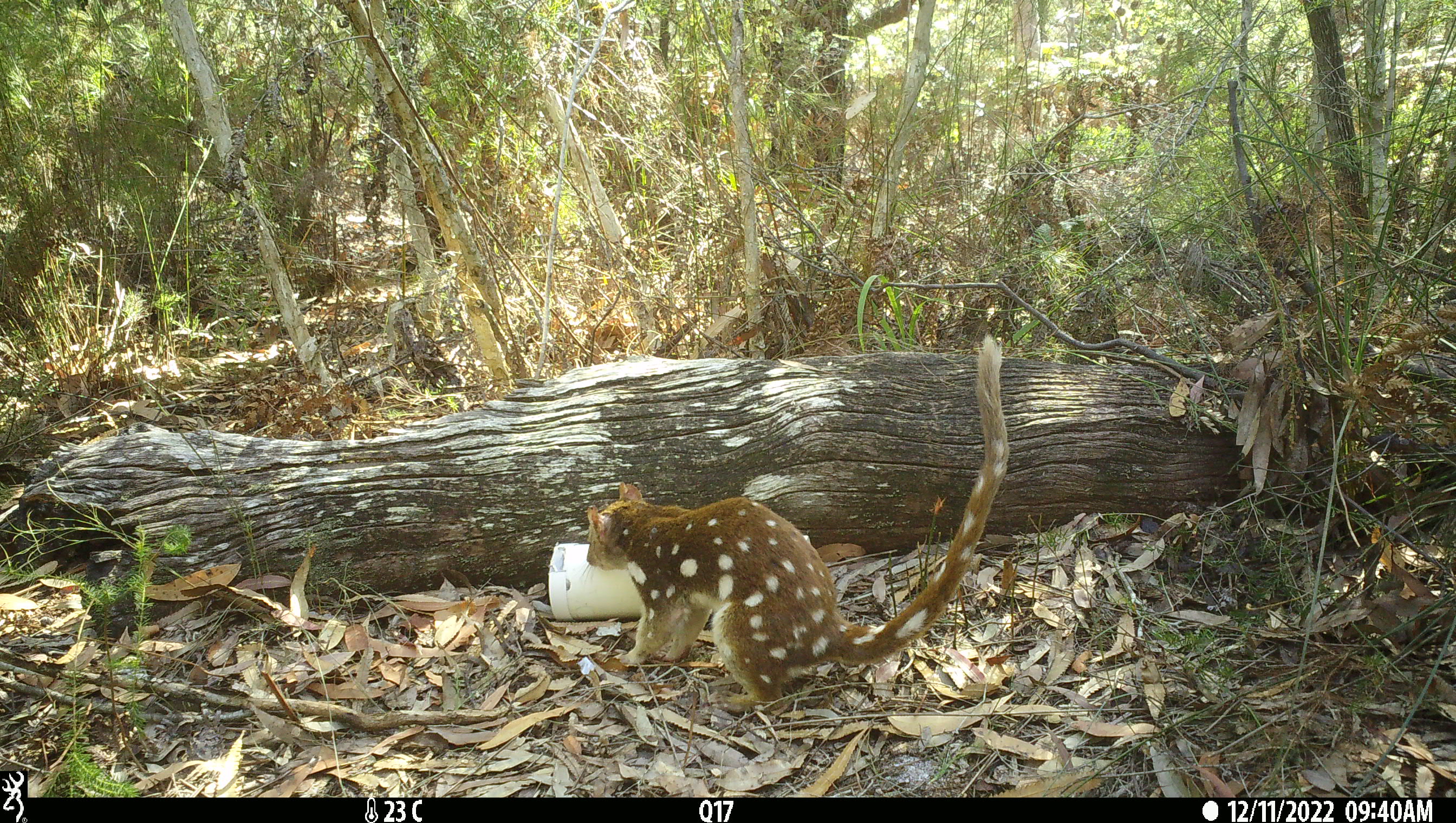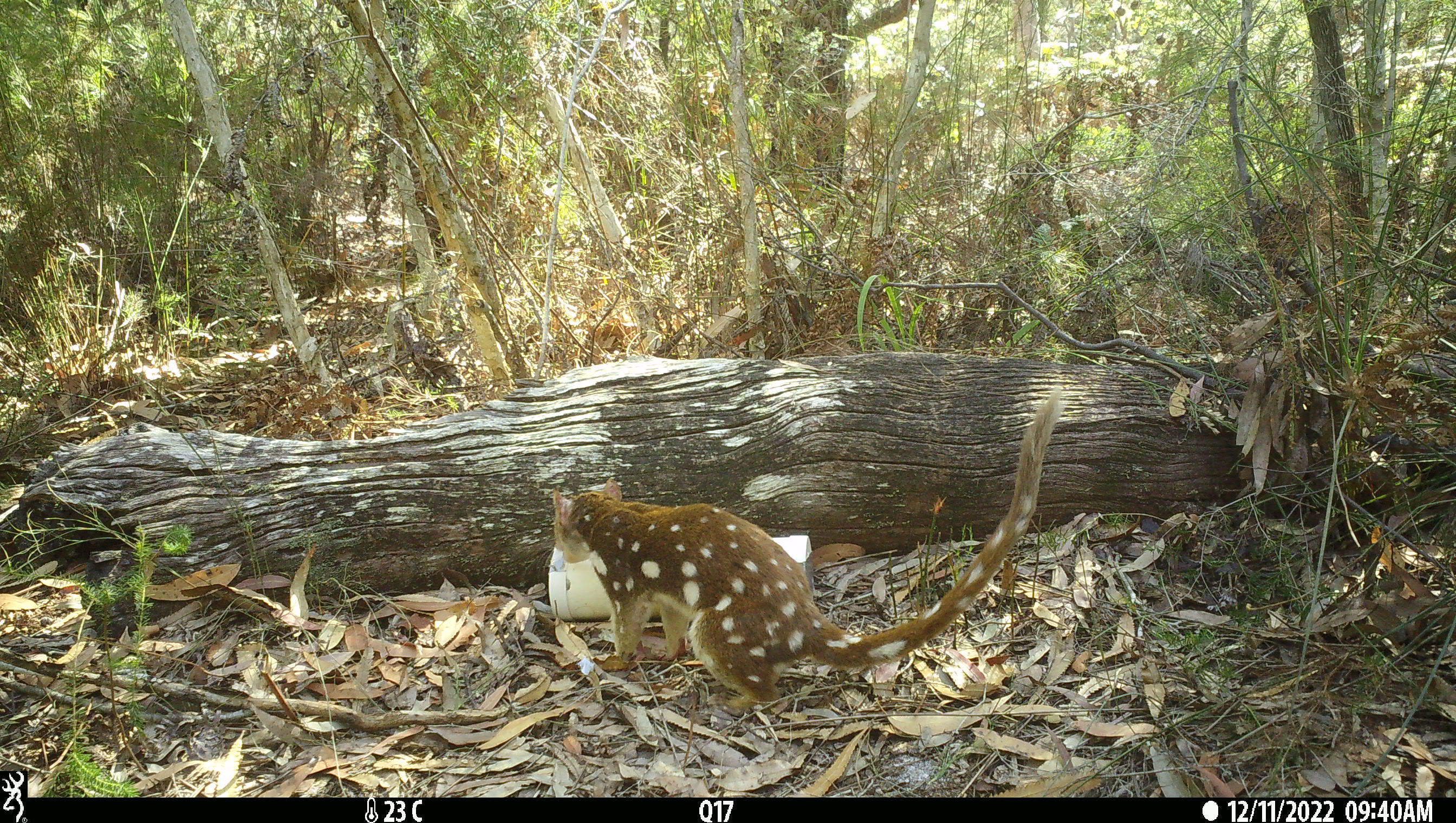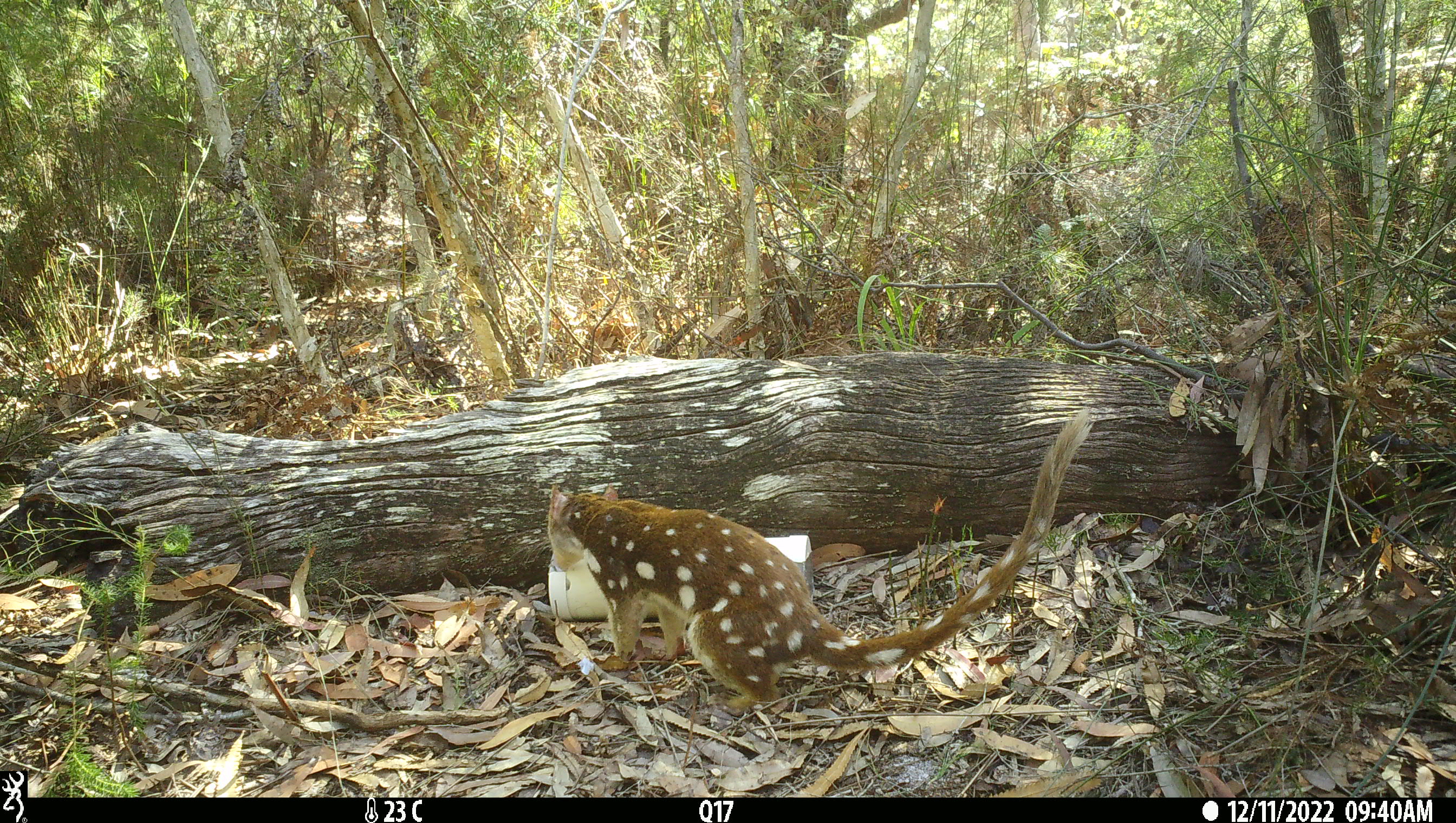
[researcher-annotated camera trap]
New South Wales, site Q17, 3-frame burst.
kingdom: Animalia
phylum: Chordata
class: Mammalia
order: Dasyuromorphia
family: Dasyuridae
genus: Dasyurus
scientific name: Dasyurus maculatus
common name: spotted-tailed quoll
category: quoll